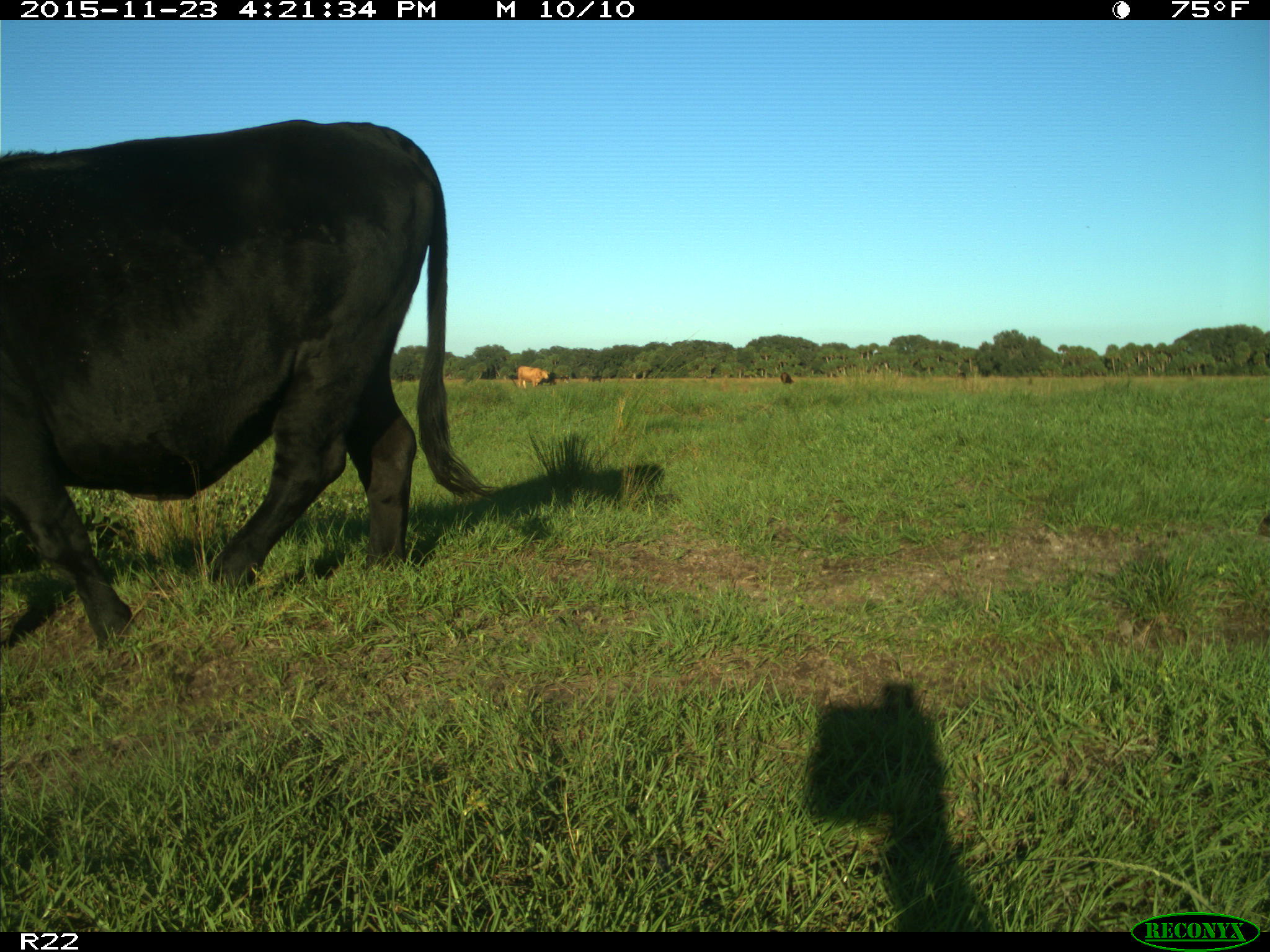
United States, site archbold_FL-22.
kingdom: Animalia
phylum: Chordata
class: Mammalia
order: Artiodactyla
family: Bovidae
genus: Bos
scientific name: Bos taurus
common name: domestic cow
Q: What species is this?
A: Bos taurus (domestic cow).